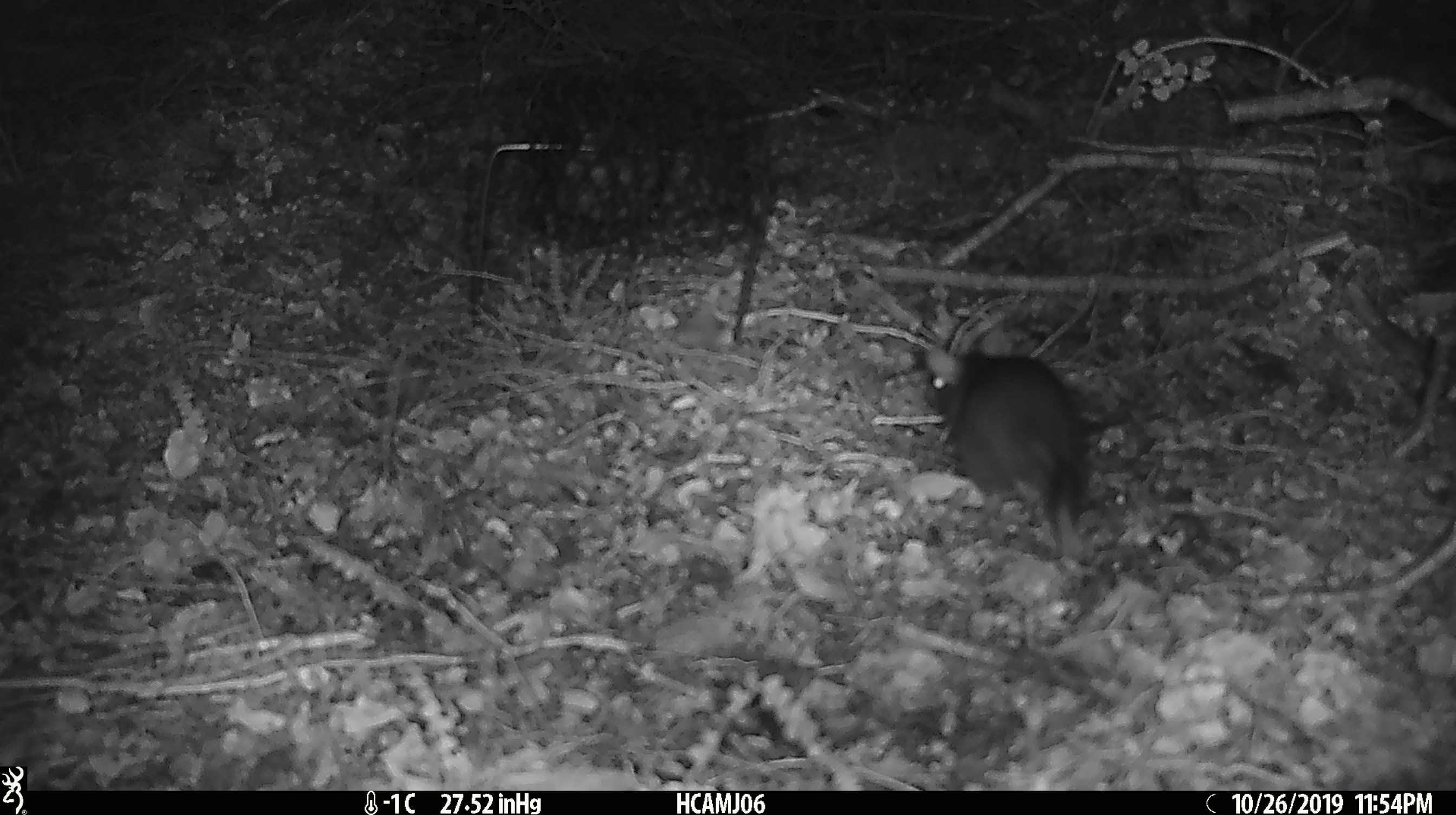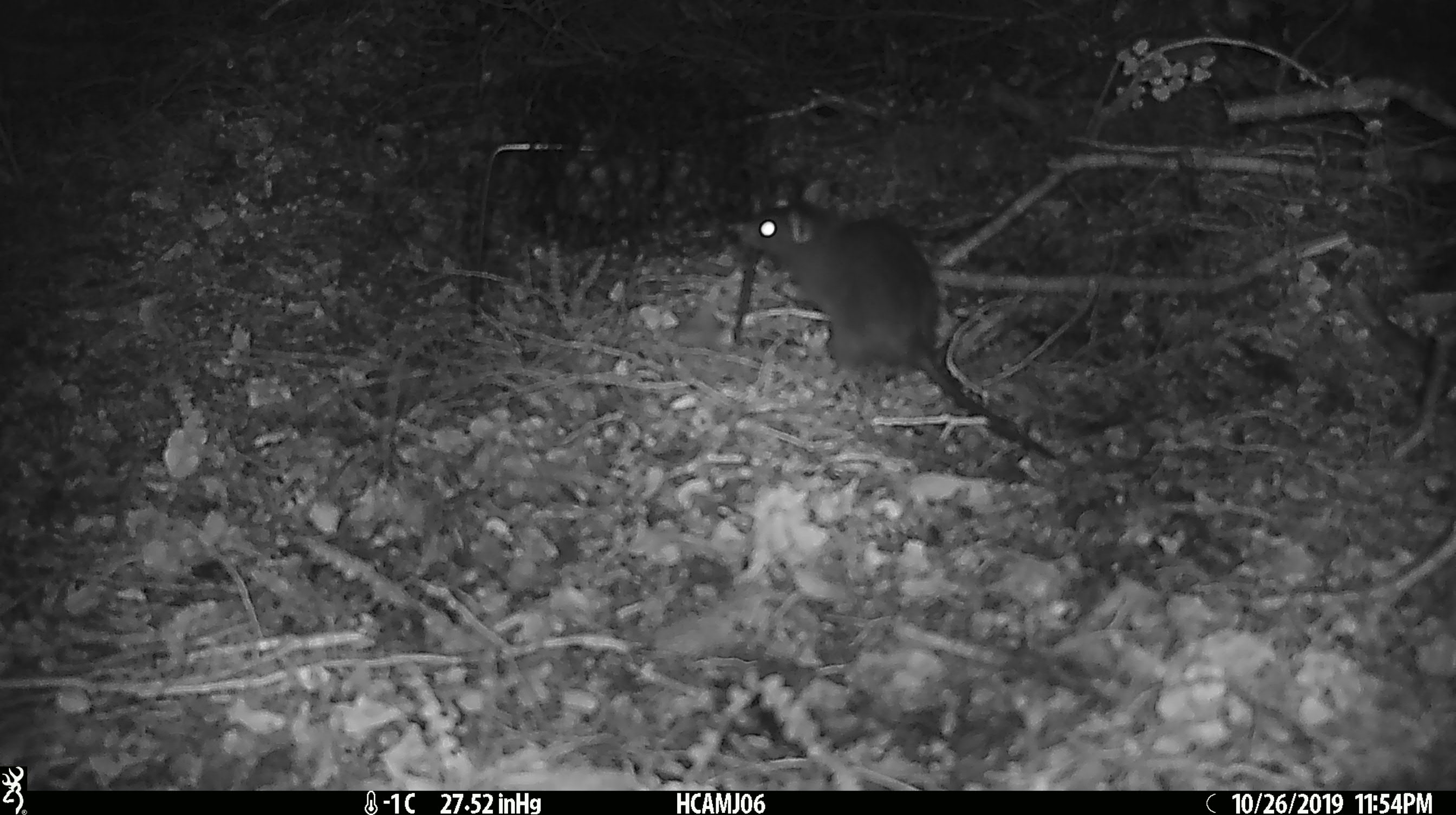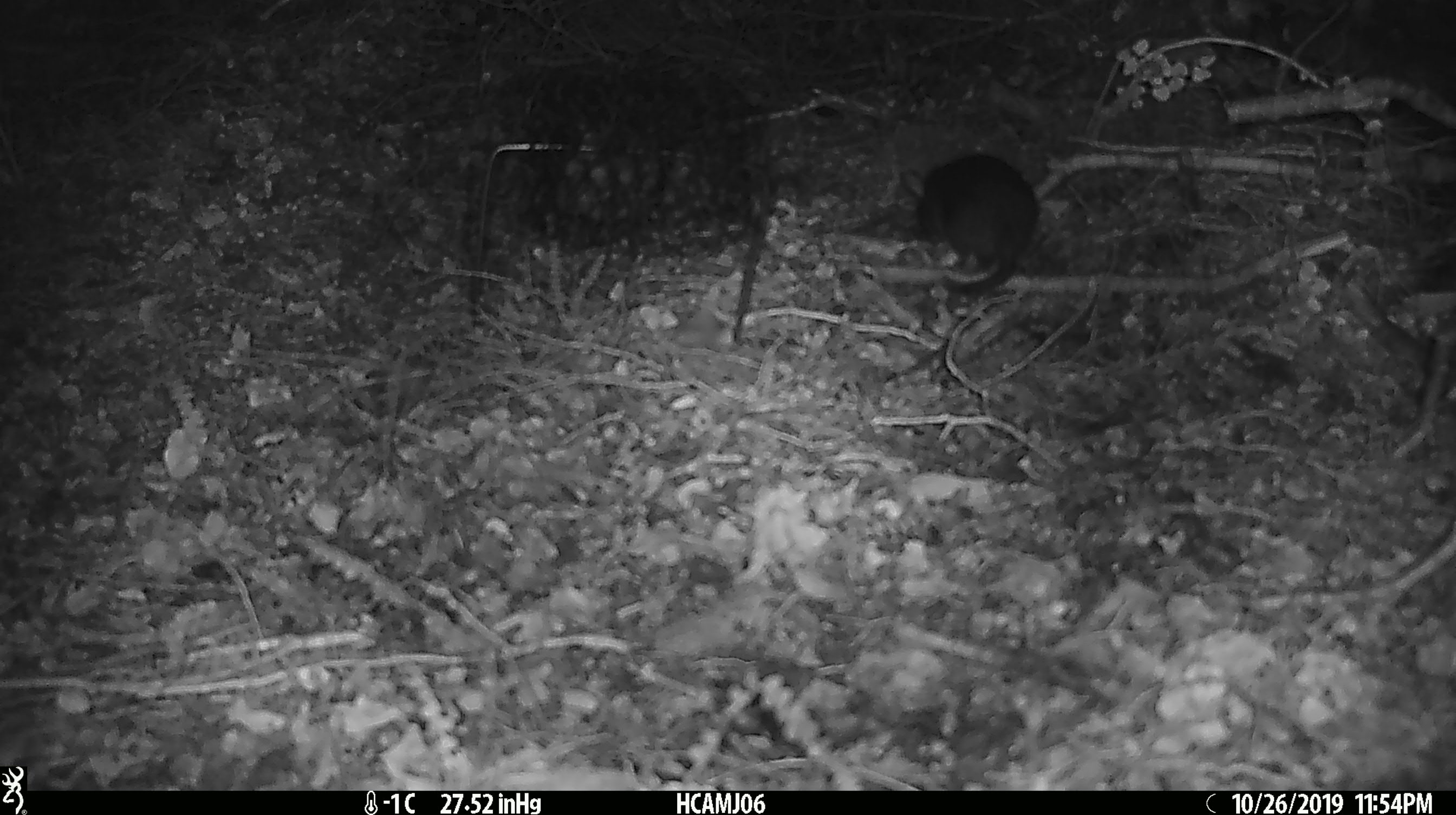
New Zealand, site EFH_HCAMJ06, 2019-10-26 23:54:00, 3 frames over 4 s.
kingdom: Animalia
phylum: Chordata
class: Mammalia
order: Rodentia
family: Muridae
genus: Rattus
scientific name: Rattus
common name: rat